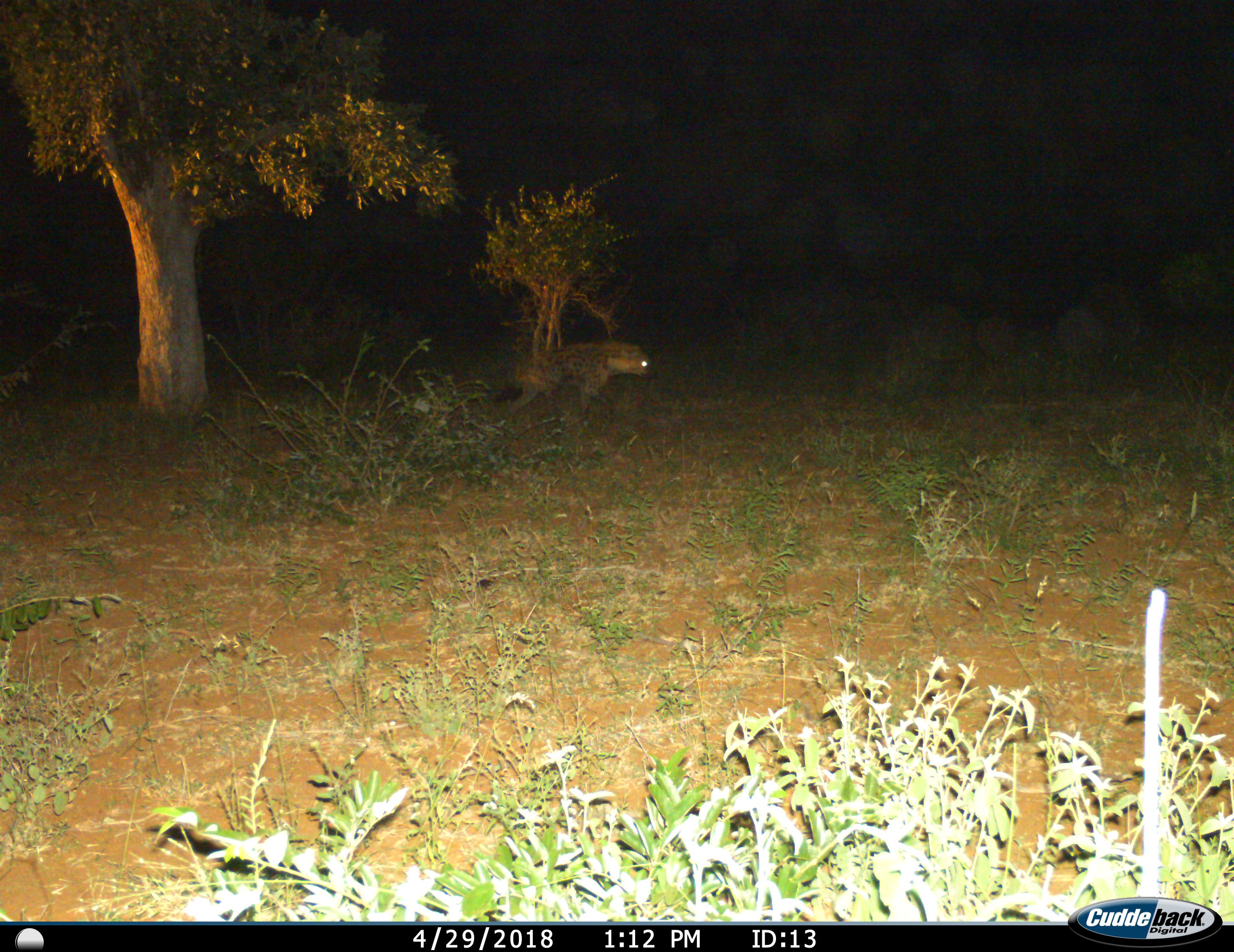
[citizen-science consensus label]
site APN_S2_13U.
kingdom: Animalia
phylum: Chordata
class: Mammalia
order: Carnivora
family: Hyaenidae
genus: Crocuta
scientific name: Crocuta crocuta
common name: spotted hyena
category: hyenaspotted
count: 1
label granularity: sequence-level